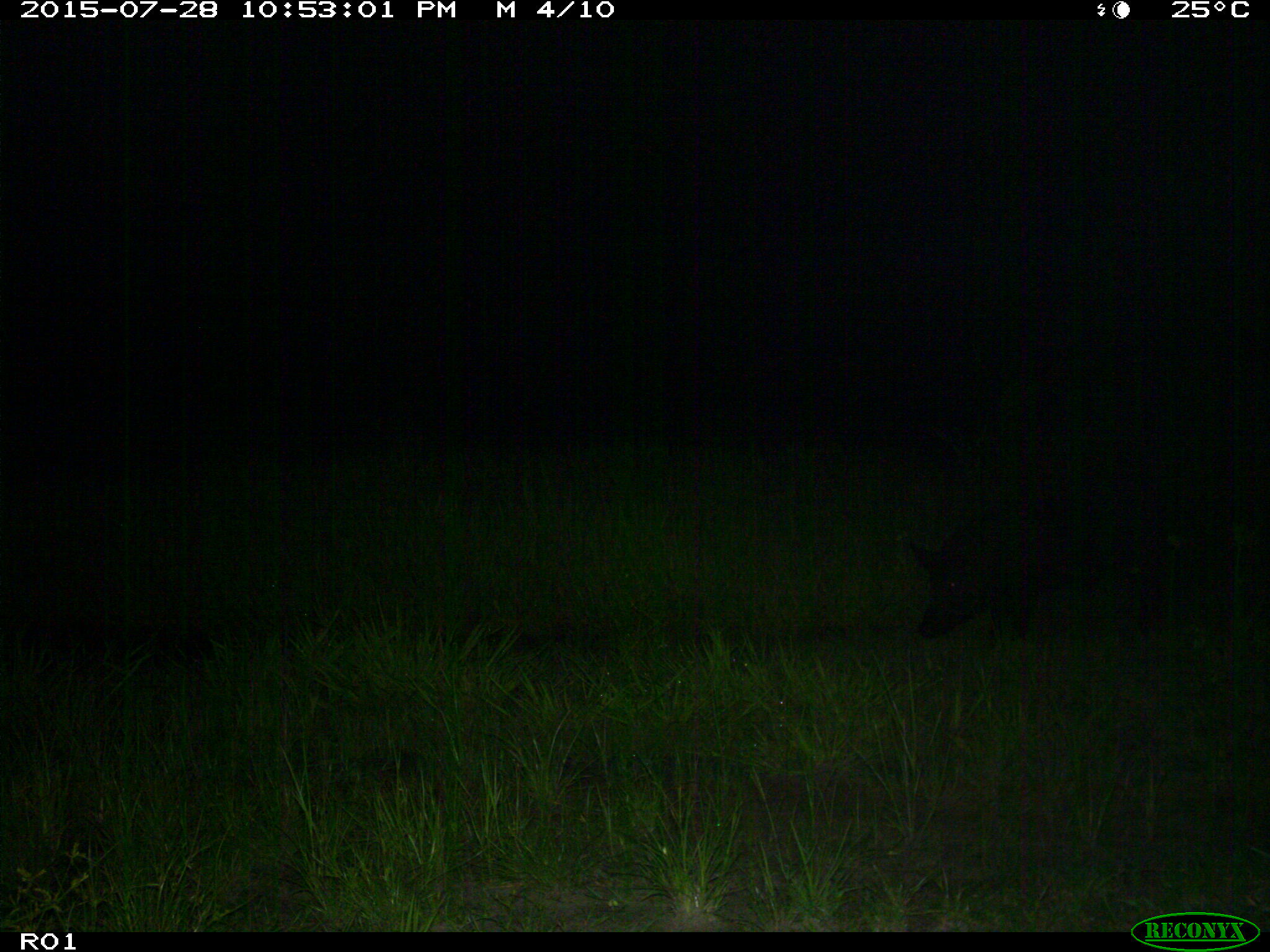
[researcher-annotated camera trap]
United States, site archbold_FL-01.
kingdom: Animalia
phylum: Chordata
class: Mammalia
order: Artiodactyla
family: Suidae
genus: Sus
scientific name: Sus scrofa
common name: wild boar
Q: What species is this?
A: Sus scrofa (wild boar).